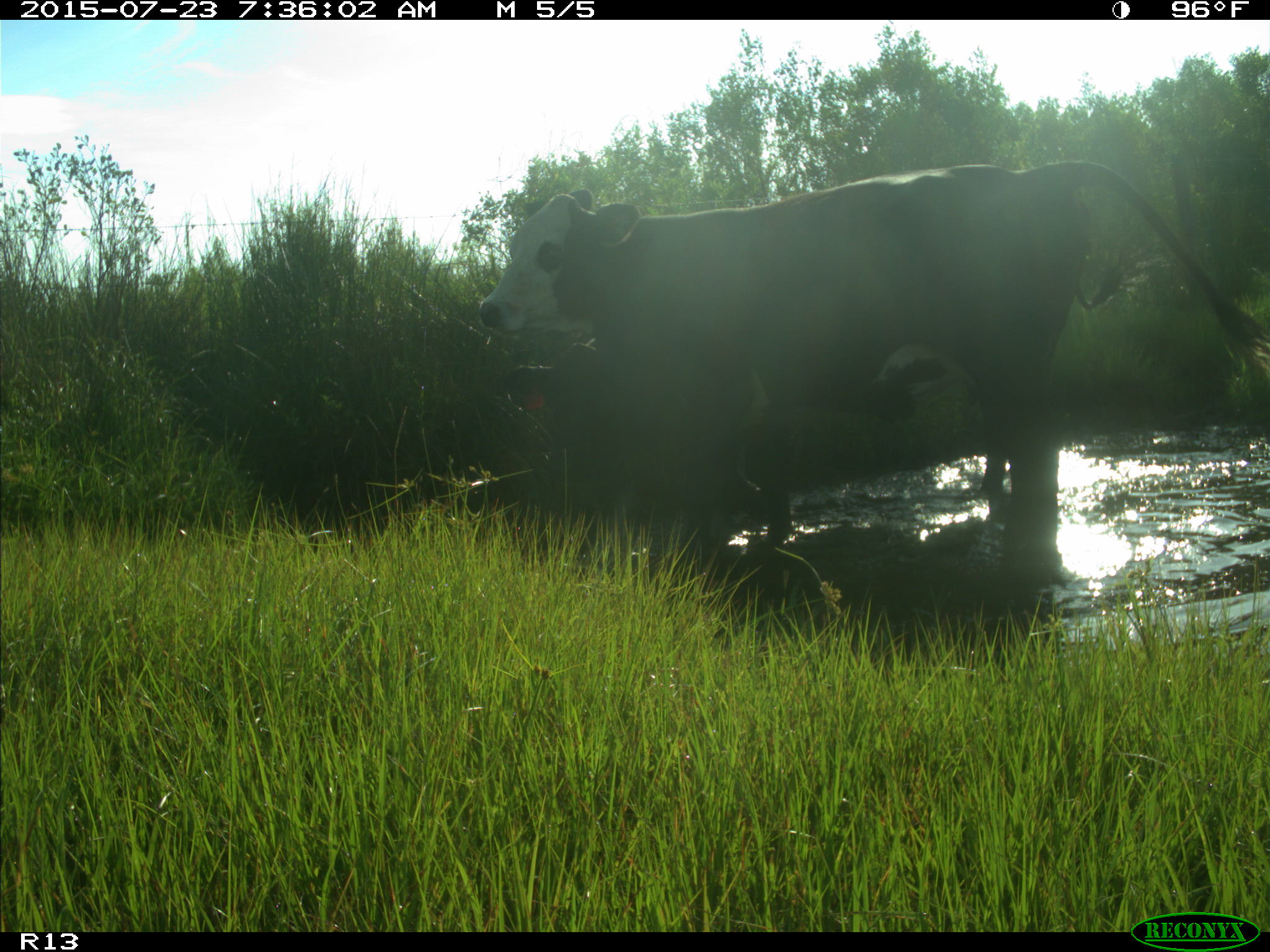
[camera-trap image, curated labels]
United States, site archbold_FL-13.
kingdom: Animalia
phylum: Chordata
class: Mammalia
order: Artiodactyla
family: Bovidae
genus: Bos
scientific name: Bos taurus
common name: domestic cow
Bos taurus (domestic cow).